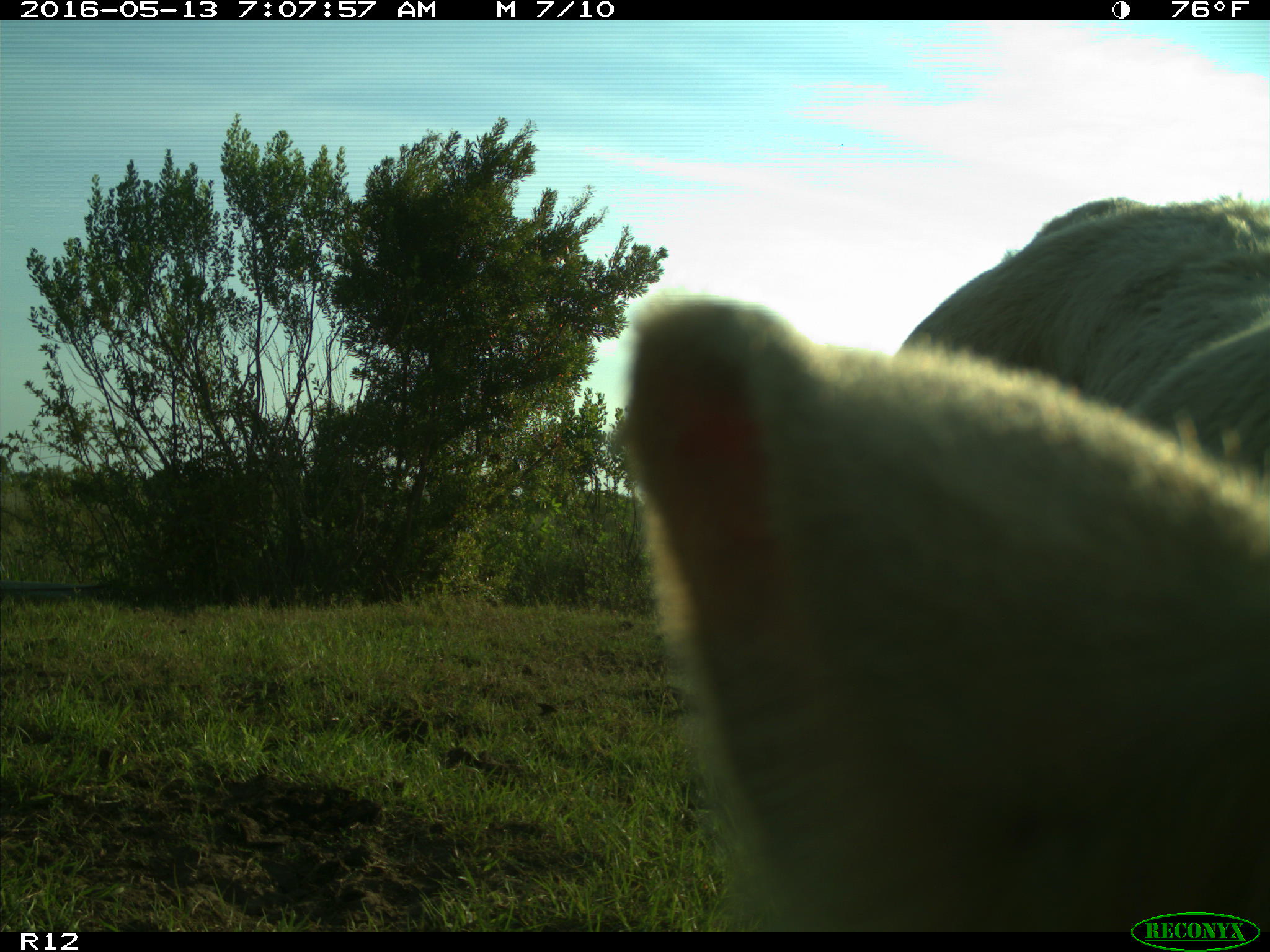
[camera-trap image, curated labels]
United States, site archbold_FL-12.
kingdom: Animalia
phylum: Chordata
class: Mammalia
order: Artiodactyla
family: Bovidae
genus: Bos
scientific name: Bos taurus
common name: domestic cow